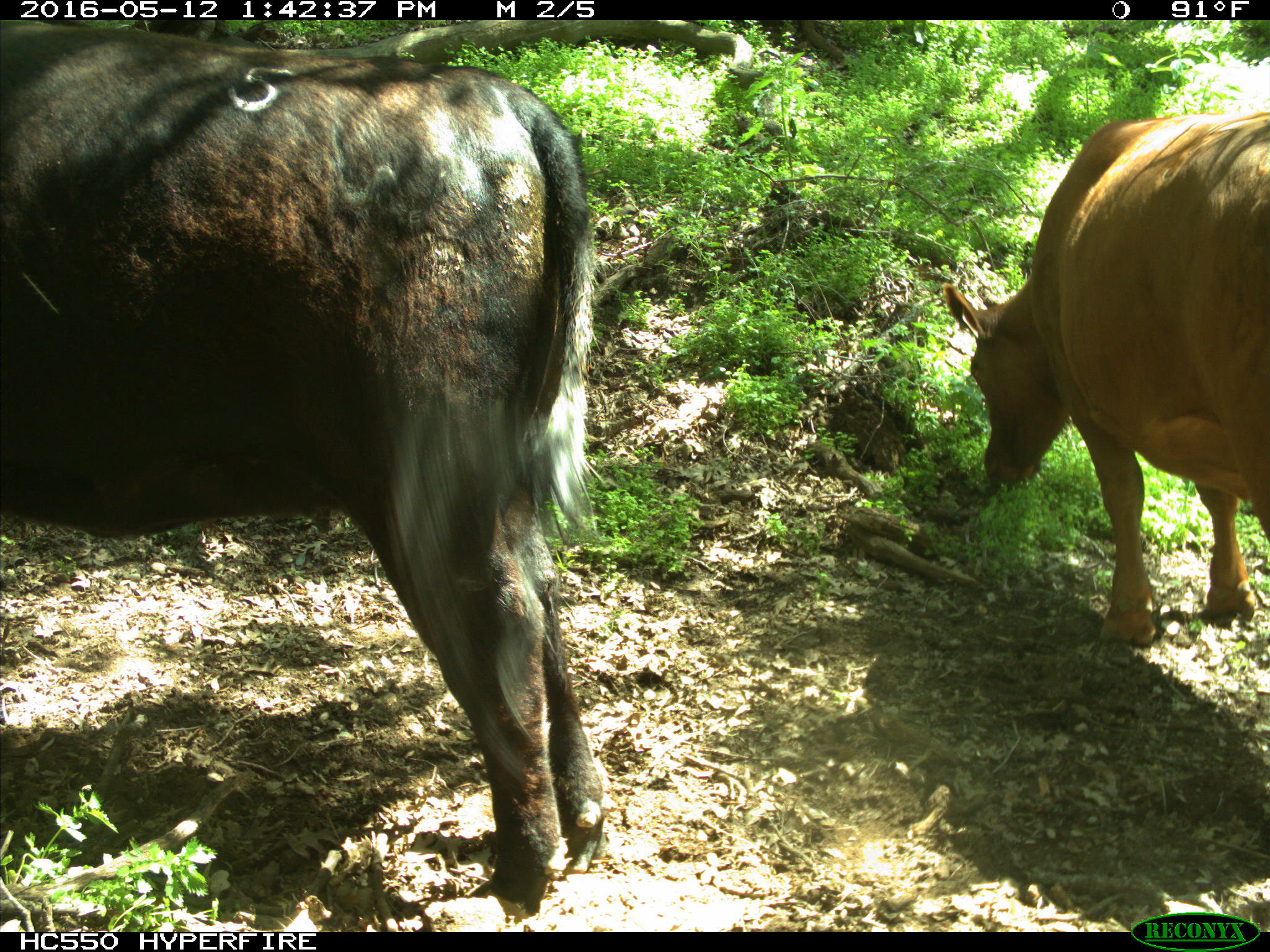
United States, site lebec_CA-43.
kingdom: Animalia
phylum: Chordata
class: Mammalia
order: Artiodactyla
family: Bovidae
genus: Bos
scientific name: Bos taurus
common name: domestic cow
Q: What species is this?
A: Bos taurus (domestic cow).